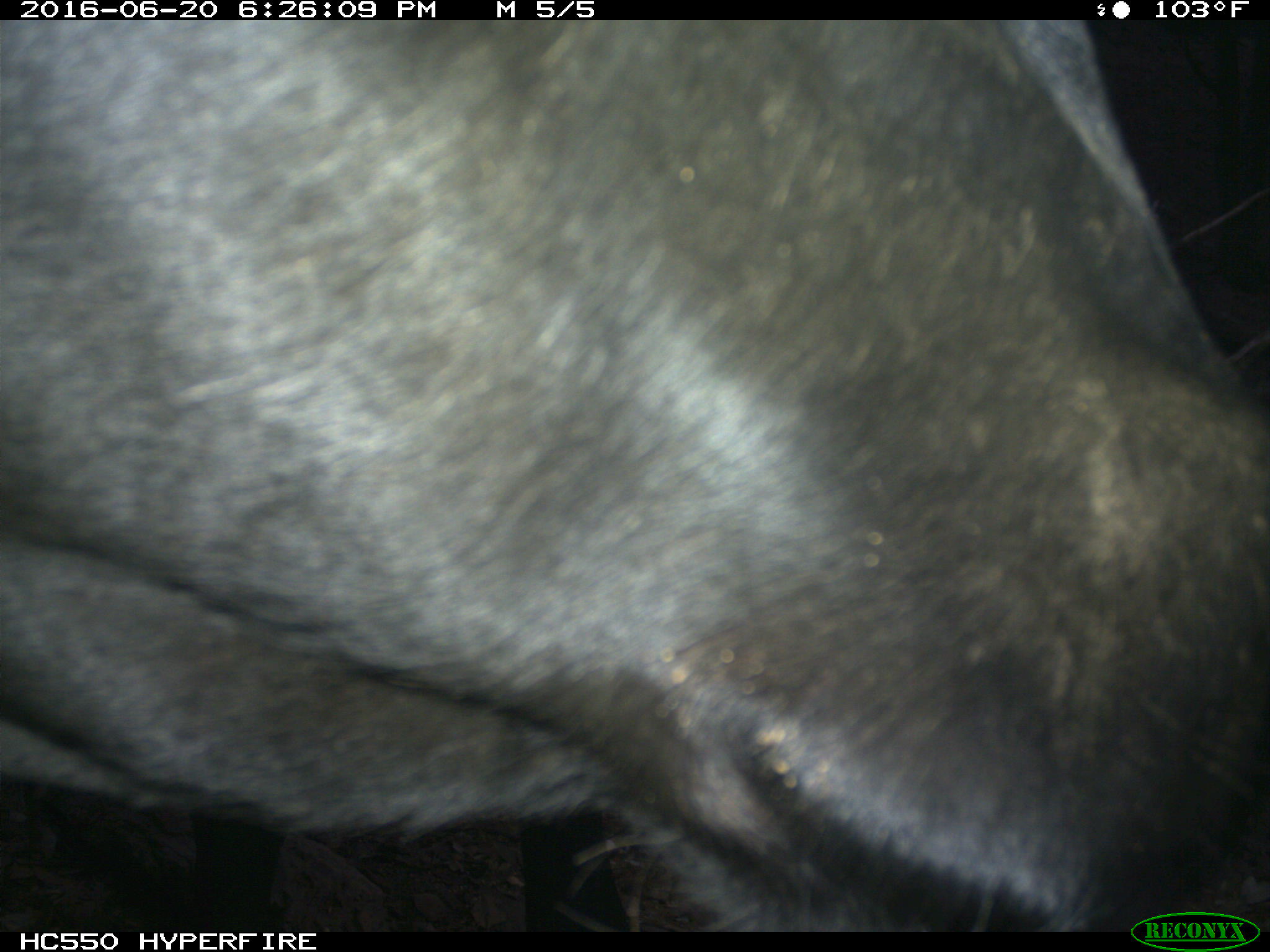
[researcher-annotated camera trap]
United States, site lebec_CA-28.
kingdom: Animalia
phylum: Chordata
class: Mammalia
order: Artiodactyla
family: Bovidae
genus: Bos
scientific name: Bos taurus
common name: domestic cow